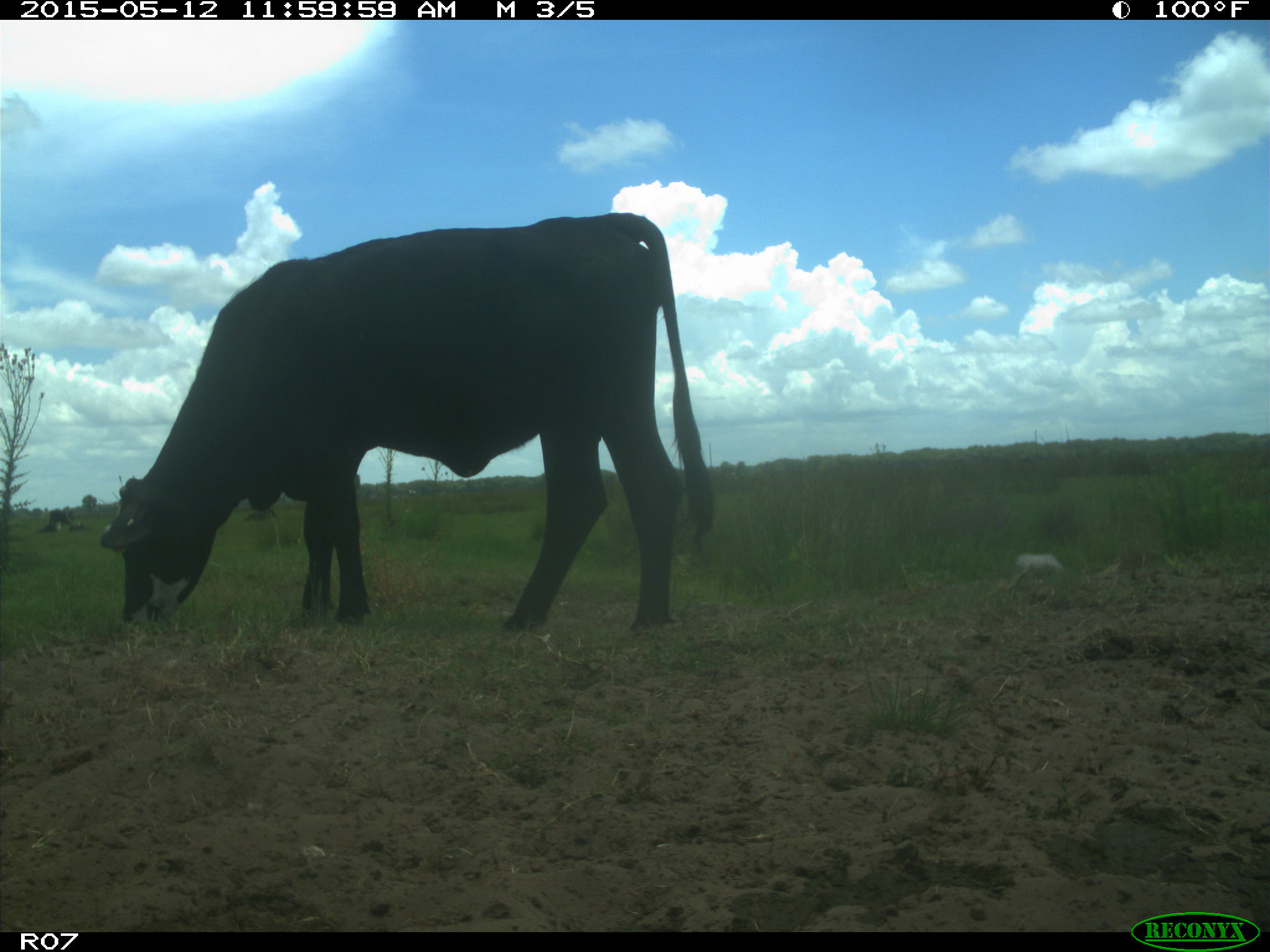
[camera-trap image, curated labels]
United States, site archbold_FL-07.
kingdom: Animalia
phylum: Chordata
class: Mammalia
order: Artiodactyla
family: Bovidae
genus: Bos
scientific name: Bos taurus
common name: domestic cow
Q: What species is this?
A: Bos taurus (domestic cow).